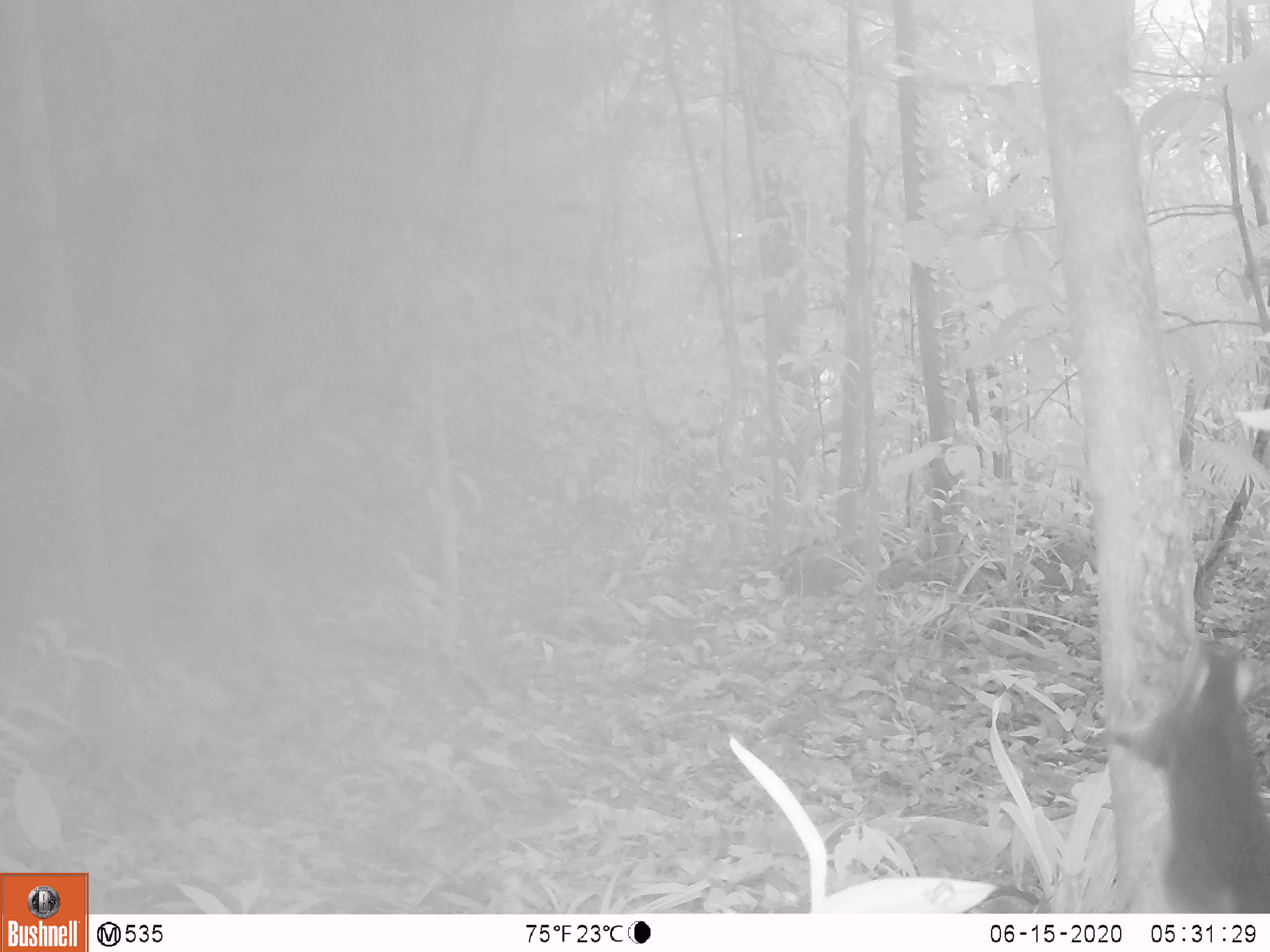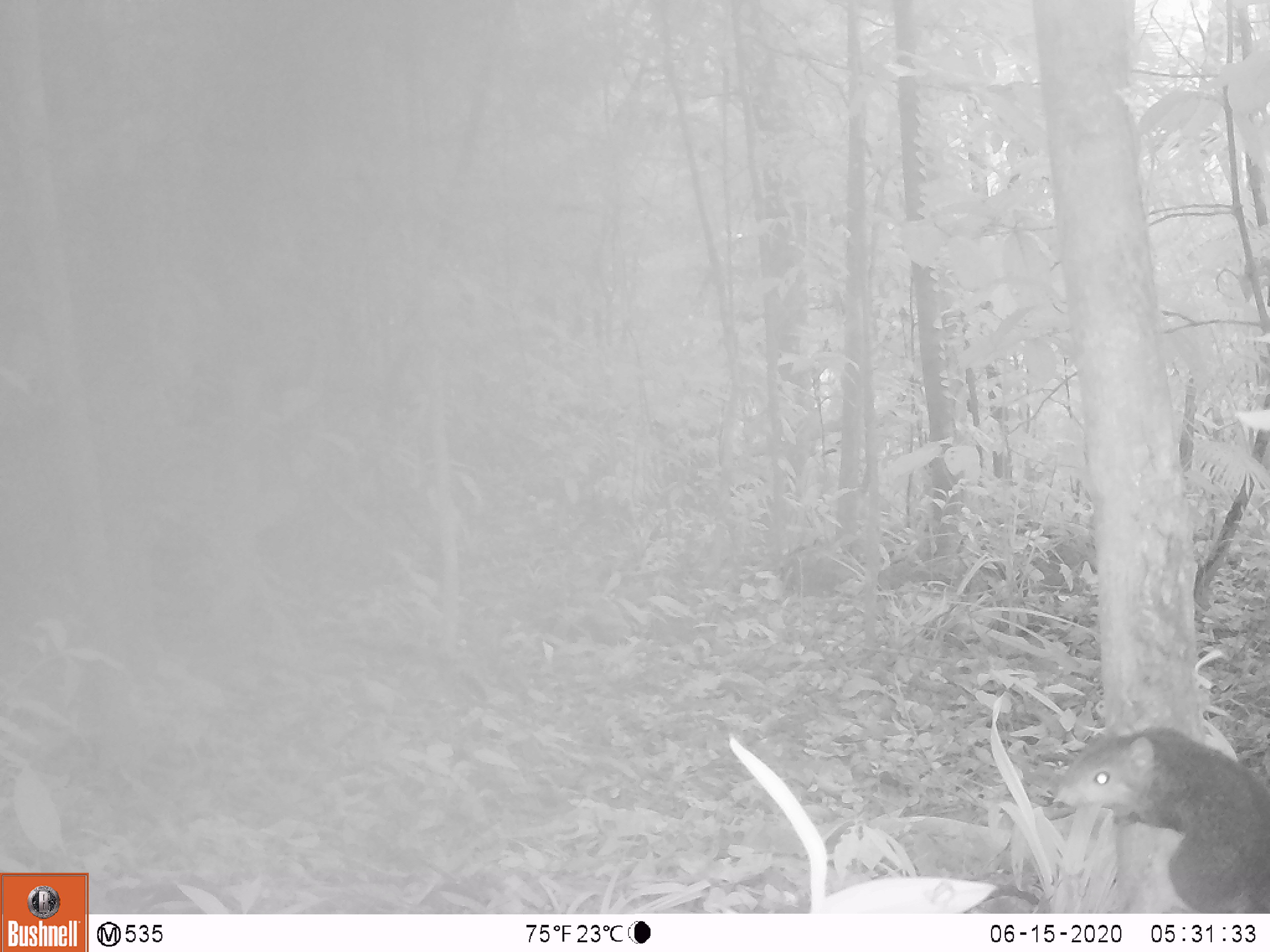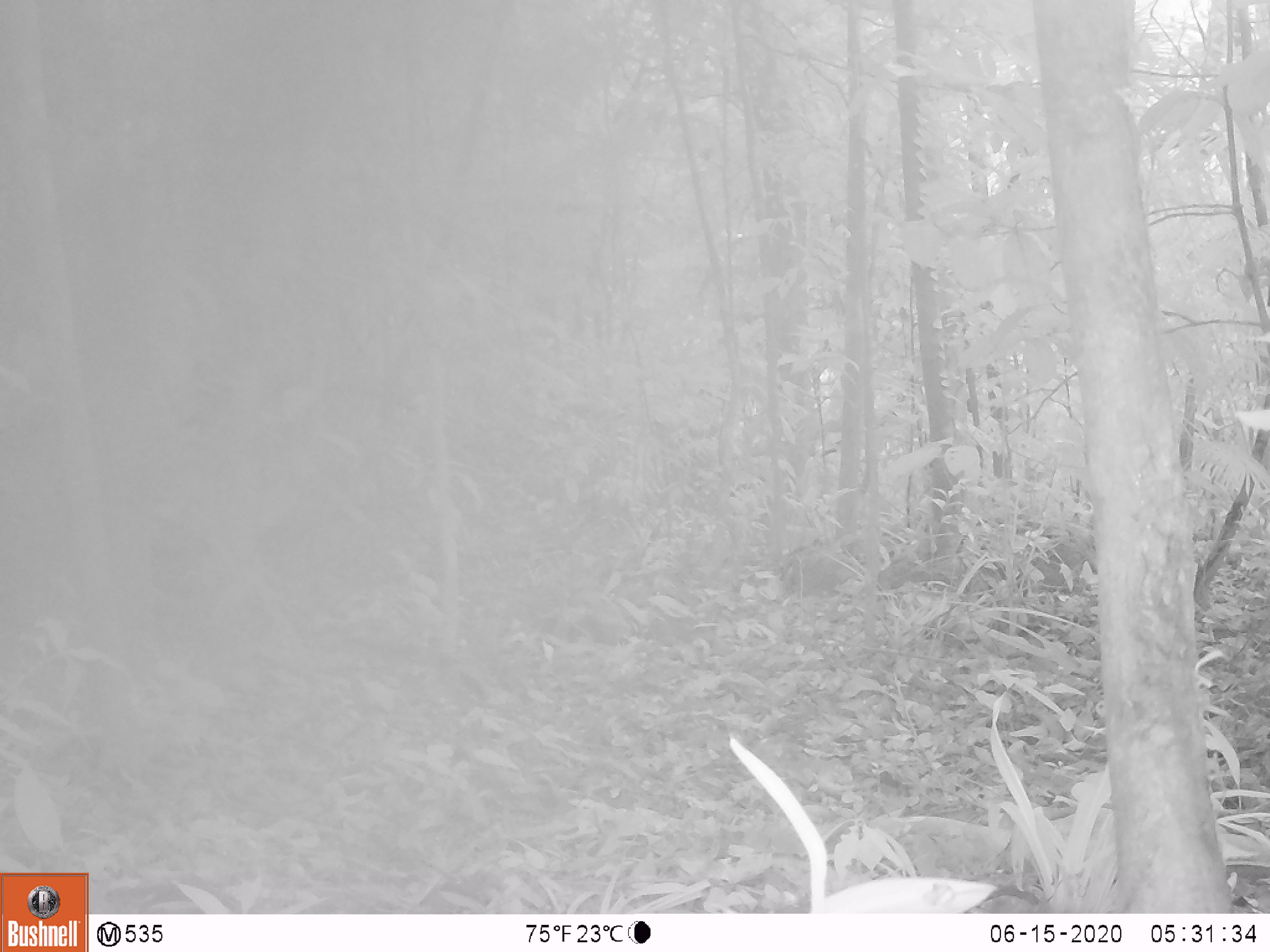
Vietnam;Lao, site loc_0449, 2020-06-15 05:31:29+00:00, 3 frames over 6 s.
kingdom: Animalia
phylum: Chordata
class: Mammalia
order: Rodentia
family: Sciuridae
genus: Callosciurus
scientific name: Callosciurus erythraeus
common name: pallas's squirrel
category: pallass squirrel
Pallass squirrel (pallas's squirrel) (Callosciurus erythraeus). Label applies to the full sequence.